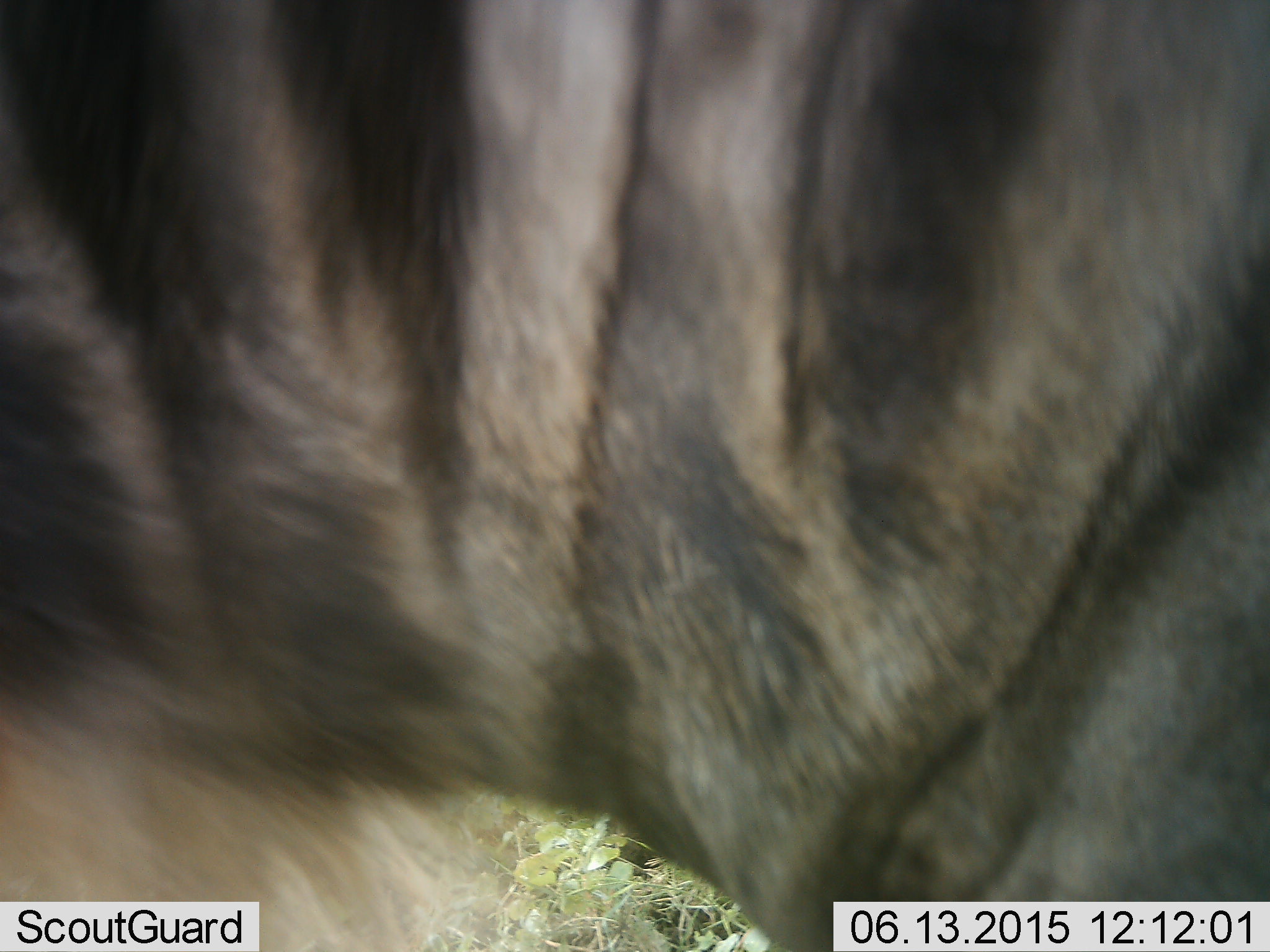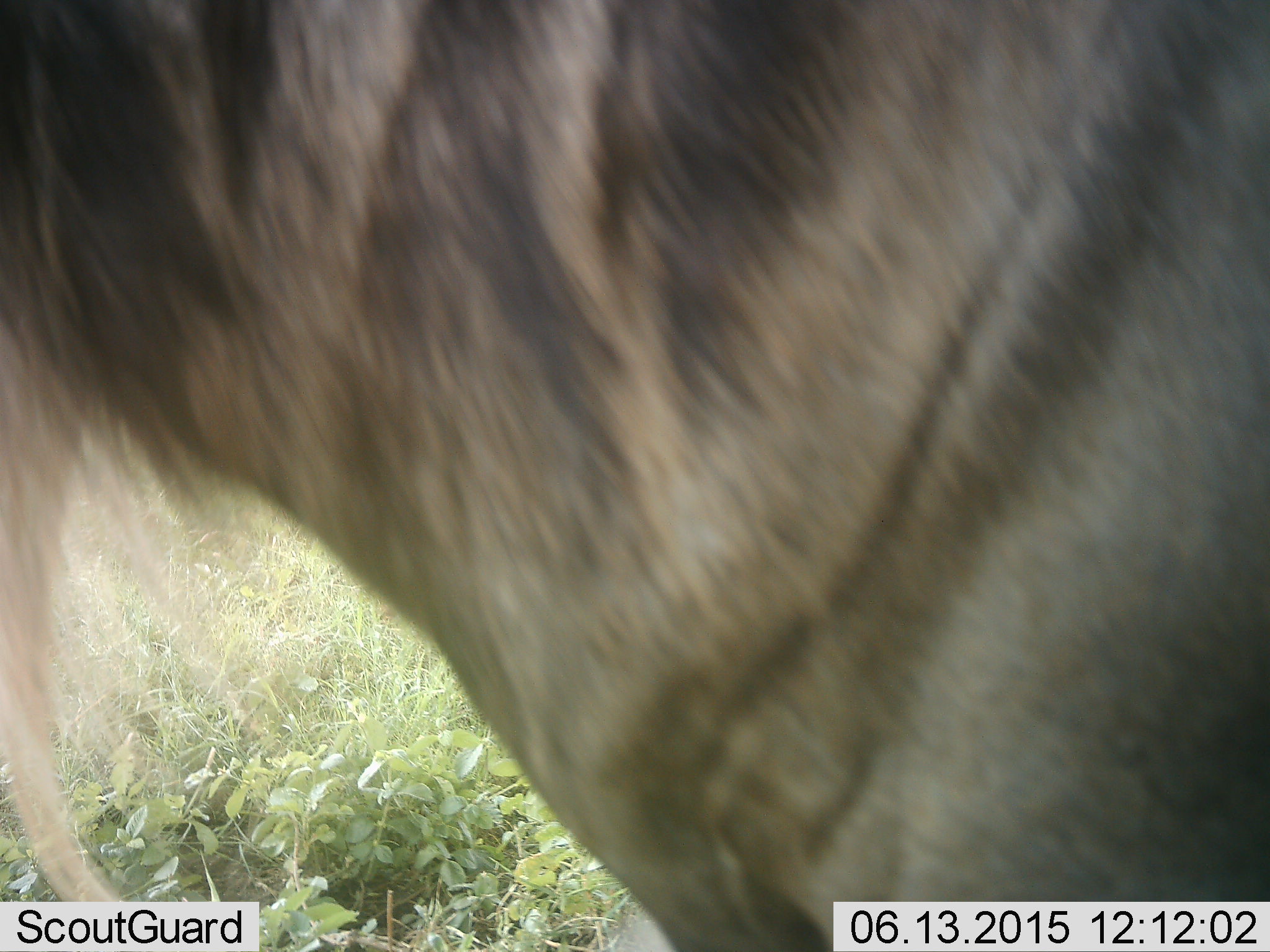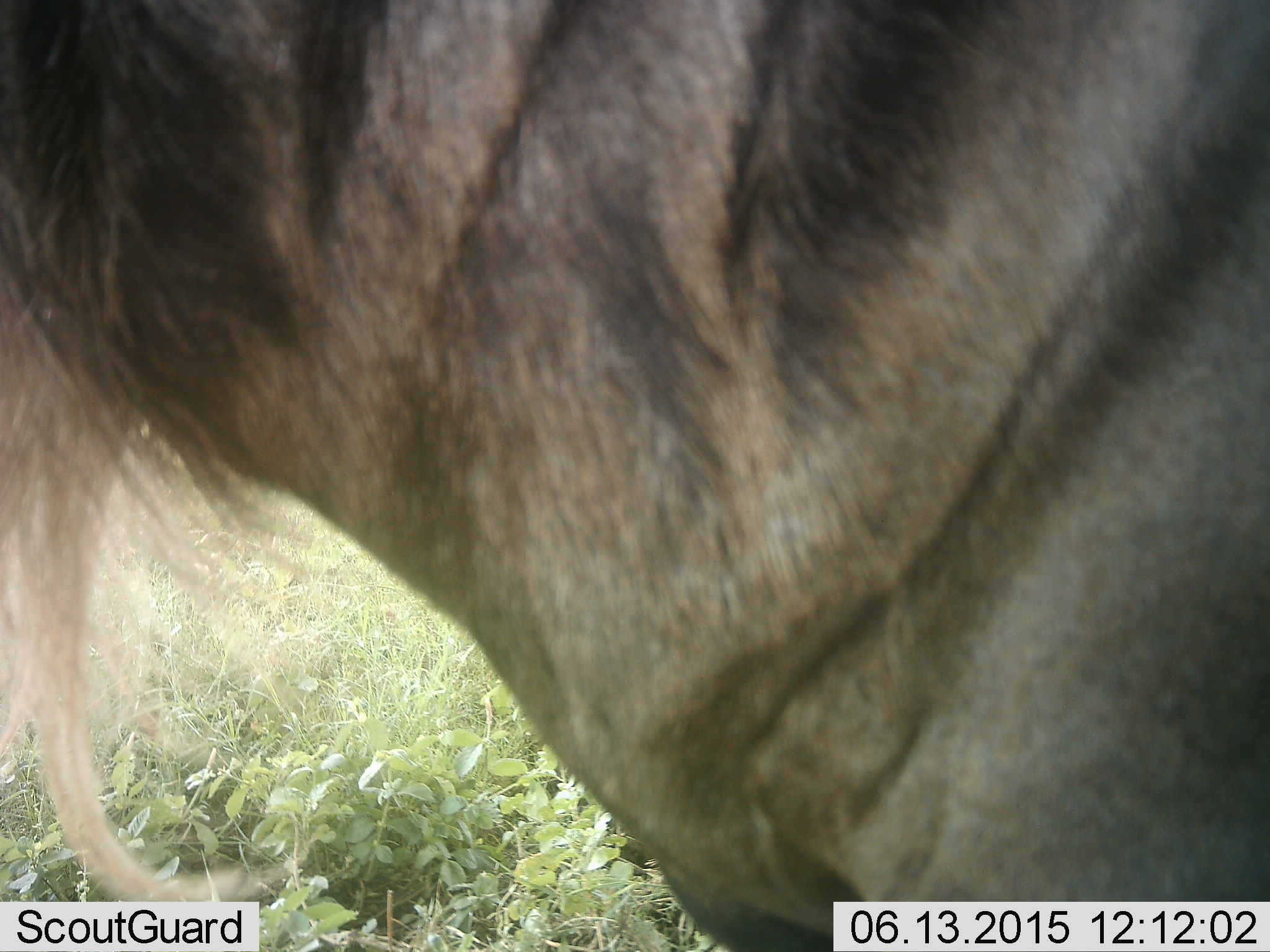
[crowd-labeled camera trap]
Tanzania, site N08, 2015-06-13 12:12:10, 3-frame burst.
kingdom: Animalia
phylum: Chordata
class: Mammalia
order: Artiodactyla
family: Bovidae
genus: Connochaetes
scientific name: Connochaetes taurinus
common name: blue wildebeest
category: wildebeest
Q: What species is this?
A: Wildebeest (blue wildebeest) (Connochaetes taurinus).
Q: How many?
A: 1.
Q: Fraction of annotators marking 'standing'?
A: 90%.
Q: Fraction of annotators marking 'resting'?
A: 0%.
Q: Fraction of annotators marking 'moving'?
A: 10%.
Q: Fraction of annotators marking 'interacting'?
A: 0%.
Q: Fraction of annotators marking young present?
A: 0%.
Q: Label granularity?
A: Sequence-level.